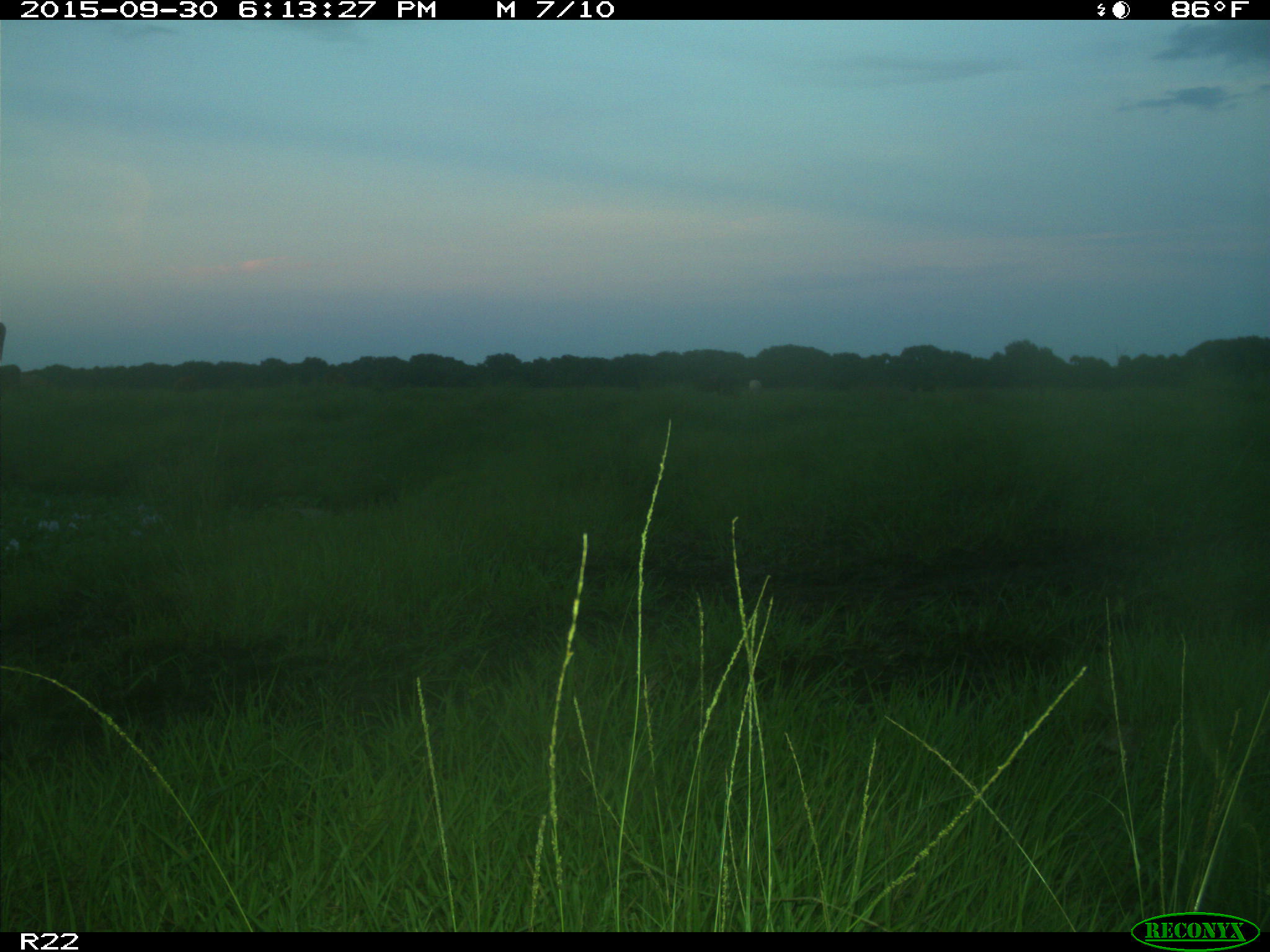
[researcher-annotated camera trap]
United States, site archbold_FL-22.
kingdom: Animalia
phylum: Chordata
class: Mammalia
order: Artiodactyla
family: Bovidae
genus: Bos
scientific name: Bos taurus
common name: domestic cow